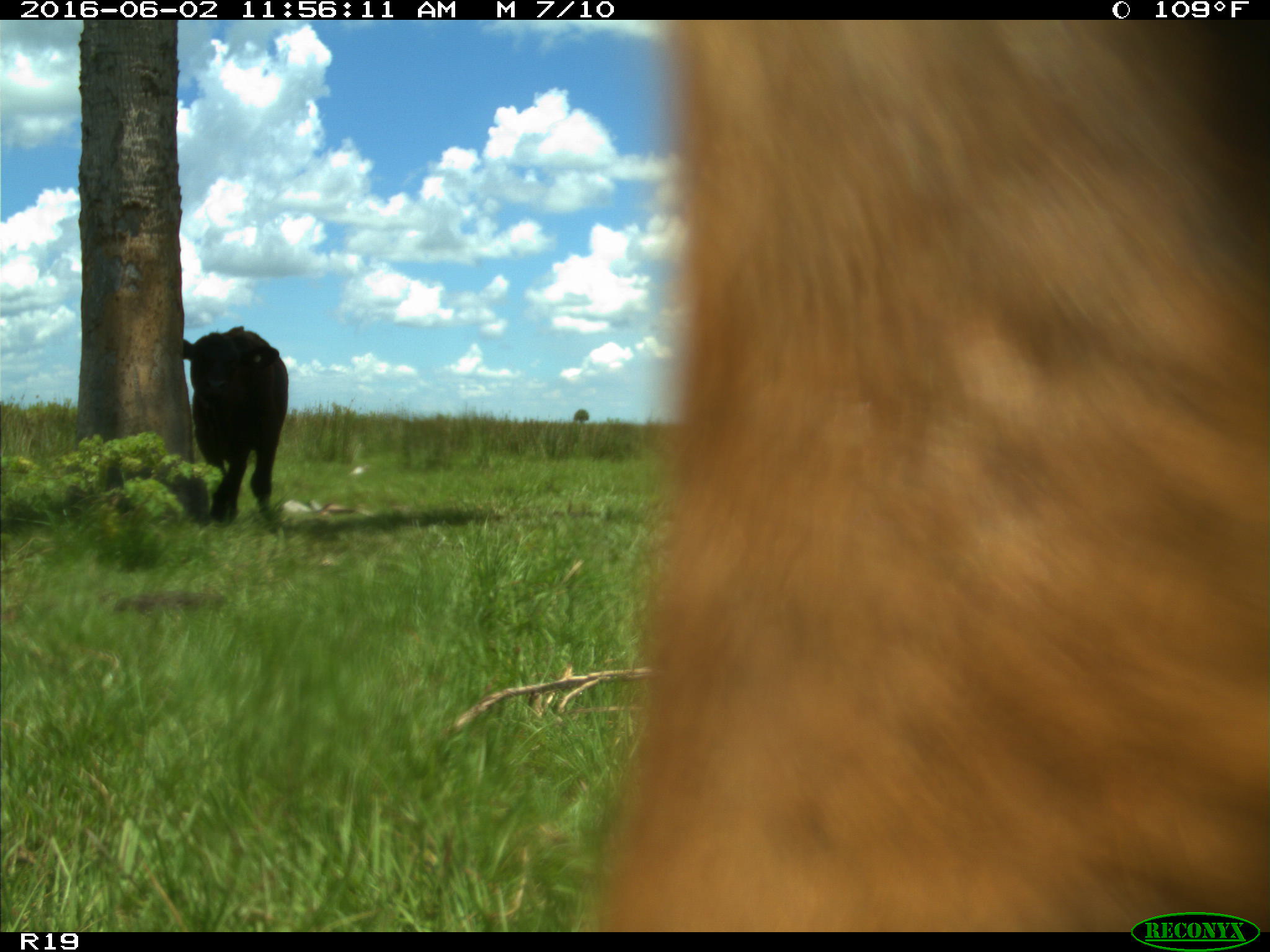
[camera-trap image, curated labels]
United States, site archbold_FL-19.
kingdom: Animalia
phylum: Chordata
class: Mammalia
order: Artiodactyla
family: Bovidae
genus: Bos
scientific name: Bos taurus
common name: domestic cow